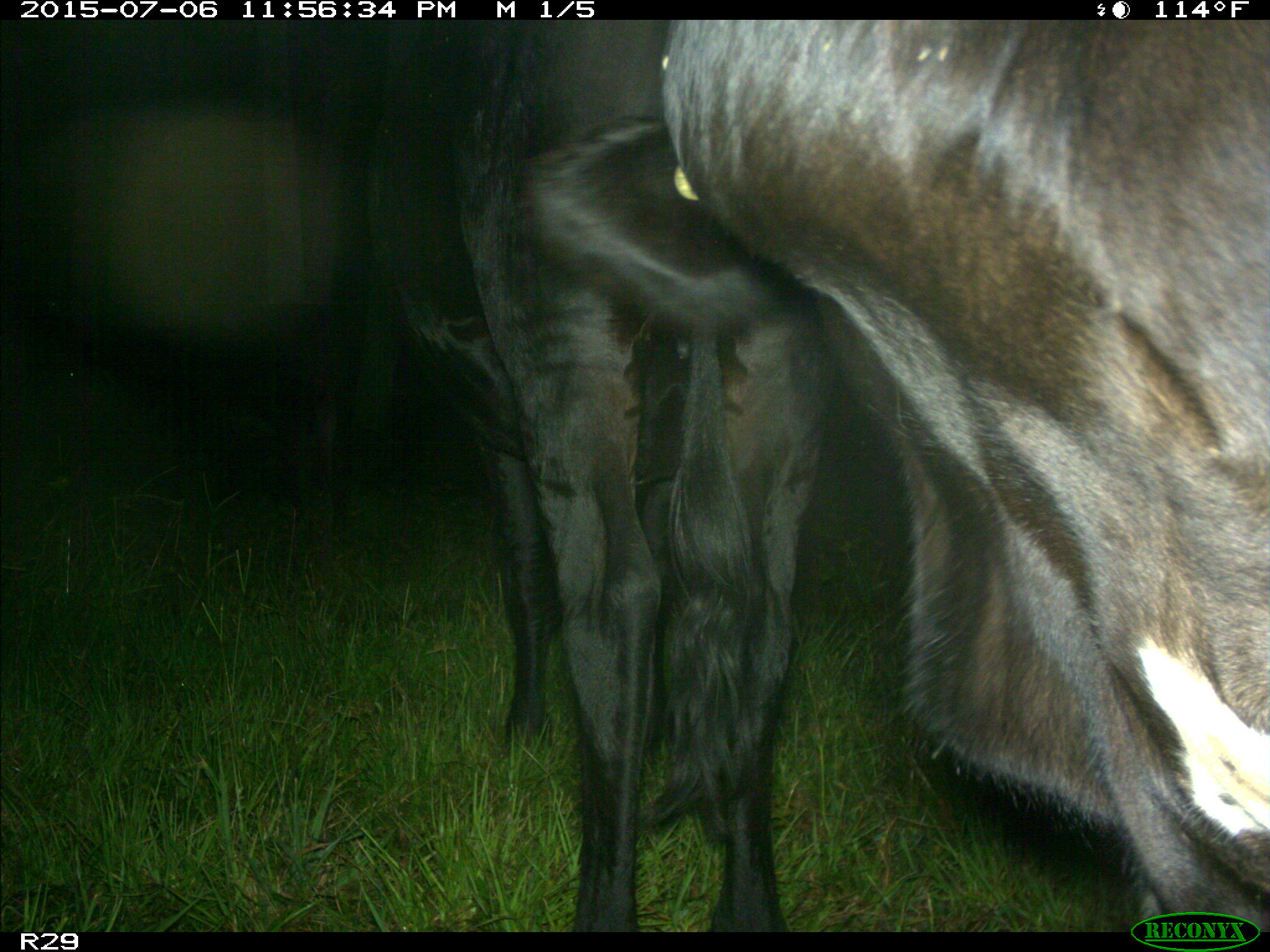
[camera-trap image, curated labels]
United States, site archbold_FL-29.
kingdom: Animalia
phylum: Chordata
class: Mammalia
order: Artiodactyla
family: Bovidae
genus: Bos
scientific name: Bos taurus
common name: domestic cow